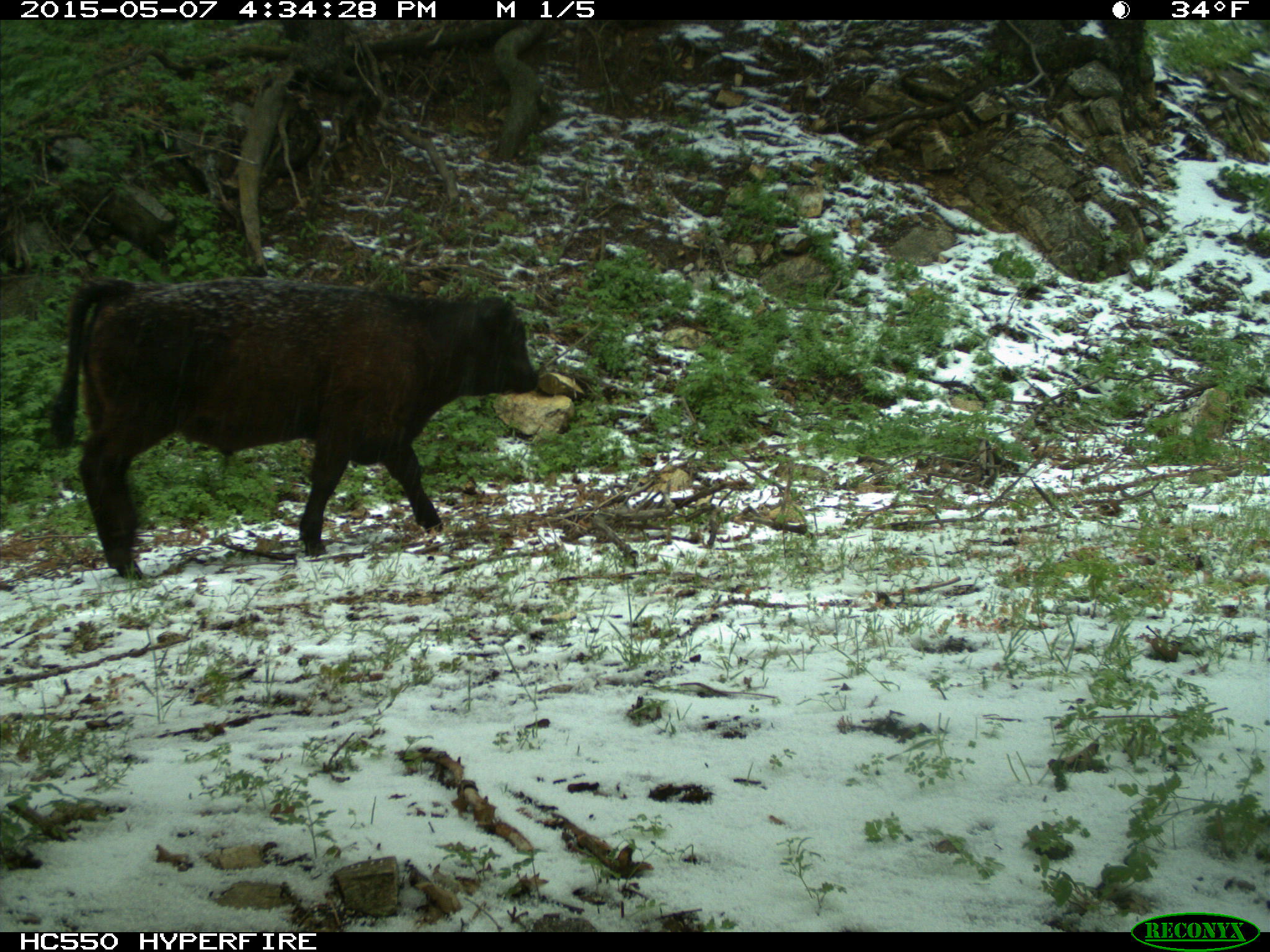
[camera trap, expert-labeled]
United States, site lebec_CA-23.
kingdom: Animalia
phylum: Chordata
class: Mammalia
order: Artiodactyla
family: Bovidae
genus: Bos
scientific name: Bos taurus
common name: domestic cow